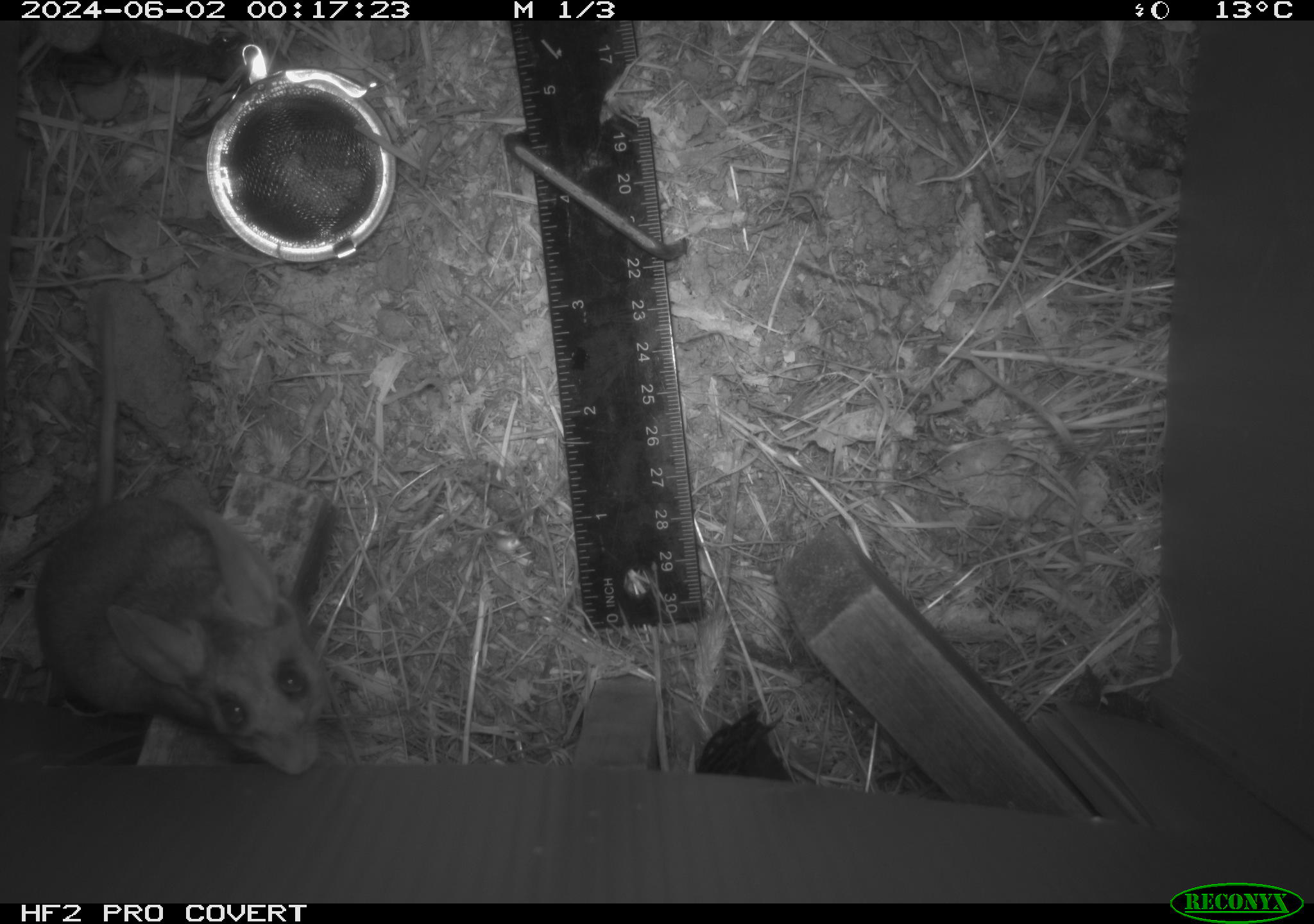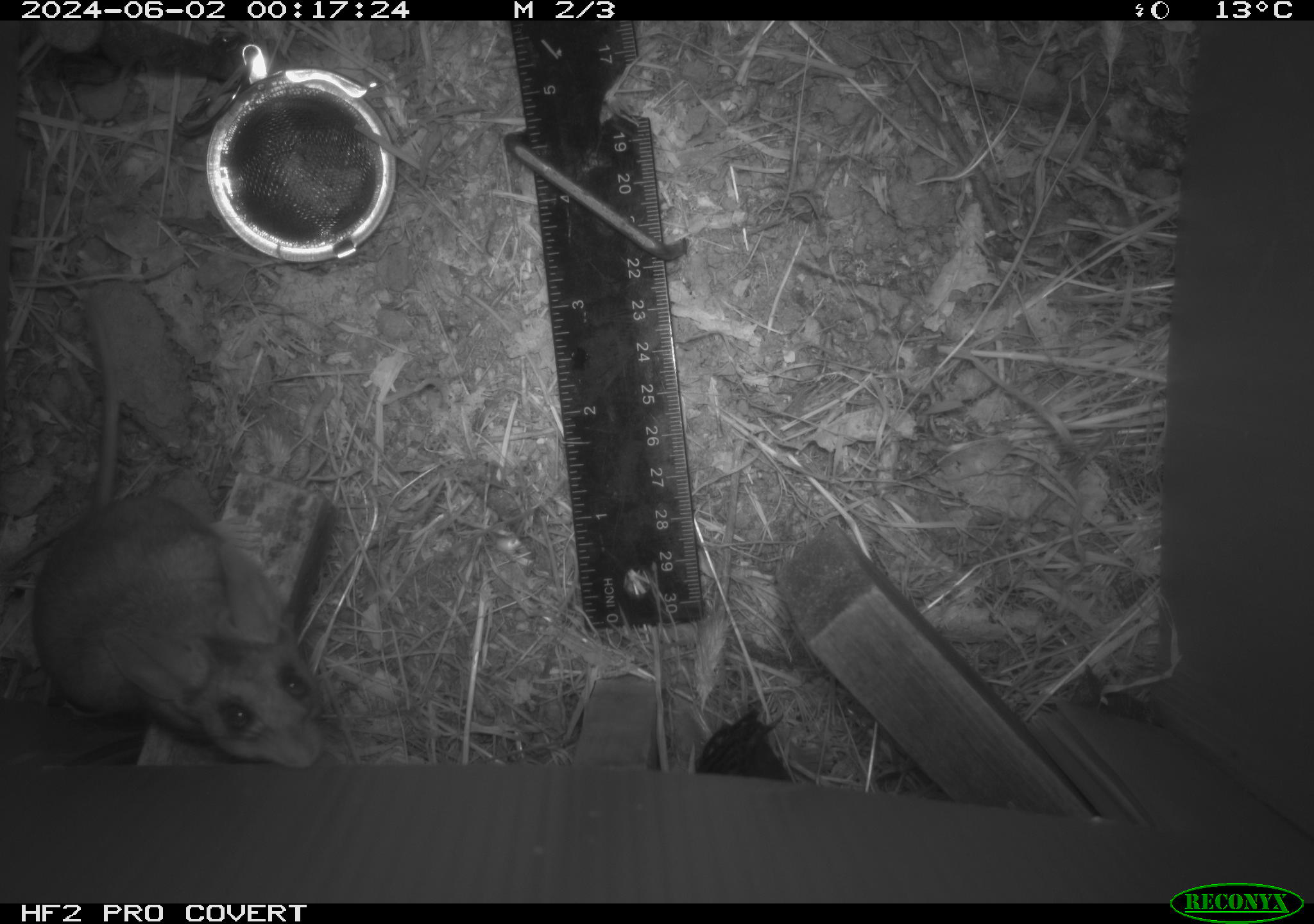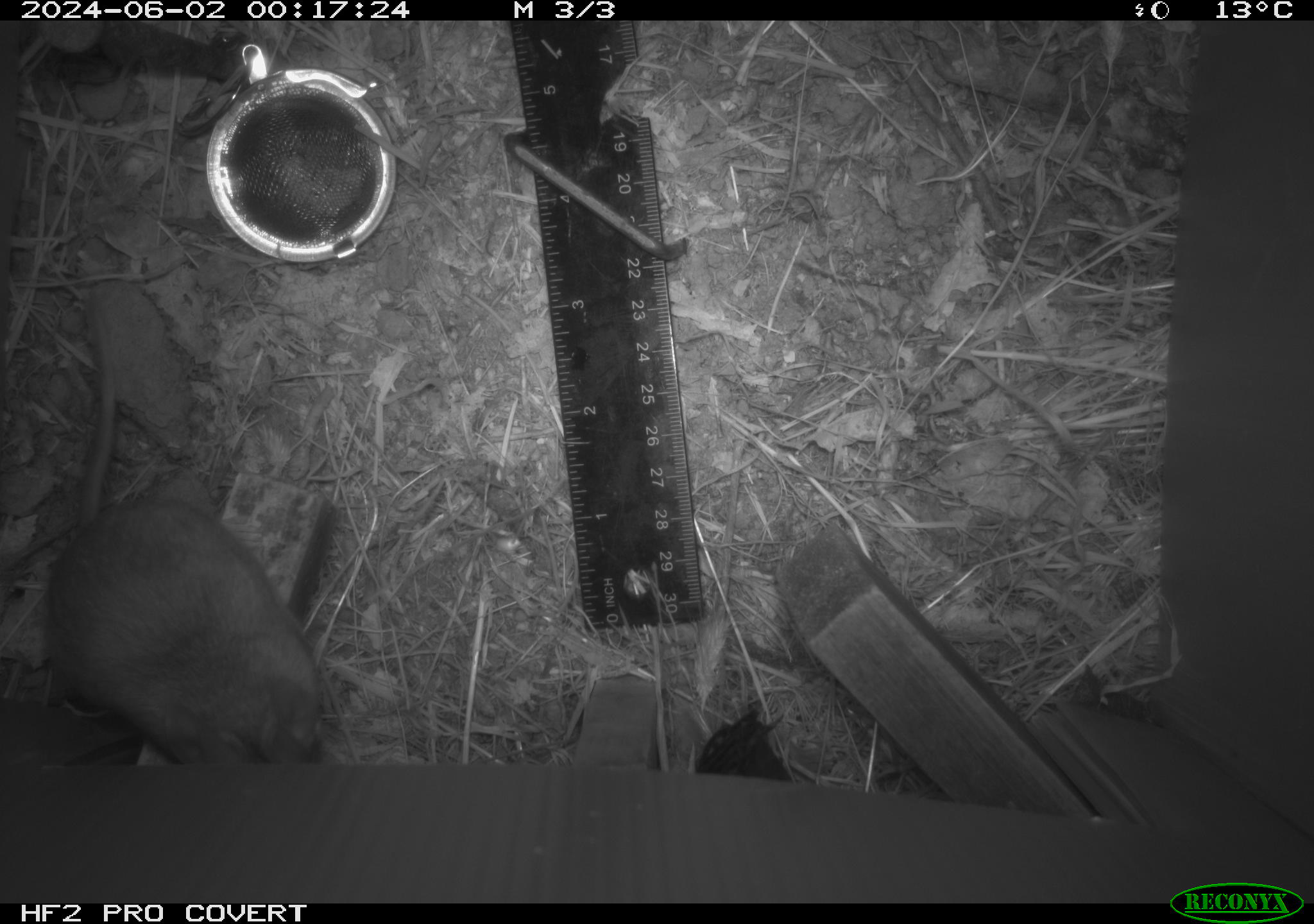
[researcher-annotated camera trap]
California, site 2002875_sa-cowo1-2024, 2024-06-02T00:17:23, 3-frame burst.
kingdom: Animalia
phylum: Chordata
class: Mammalia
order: Rodentia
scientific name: Rodentia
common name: rodent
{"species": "rodent (Rodentia)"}